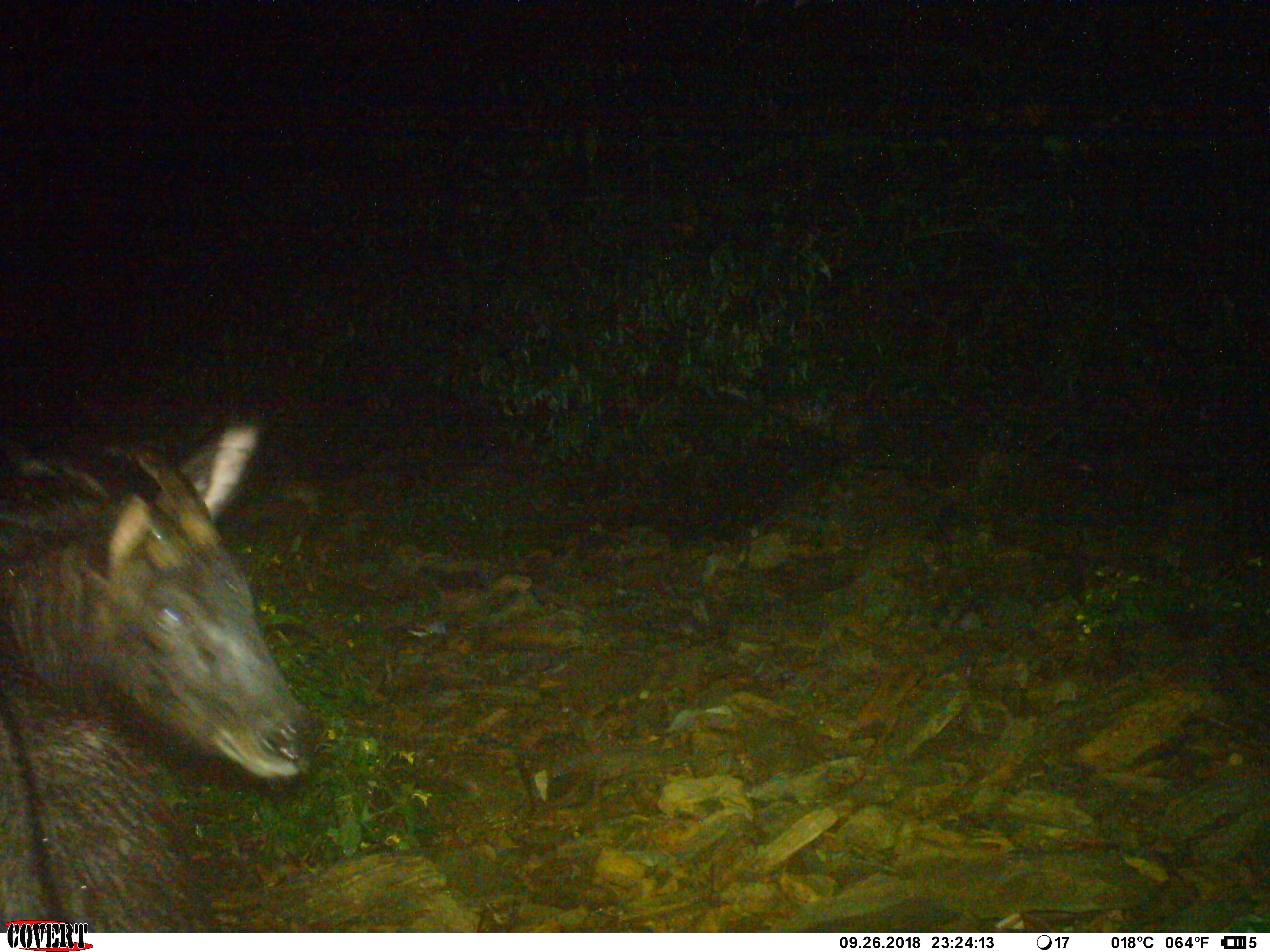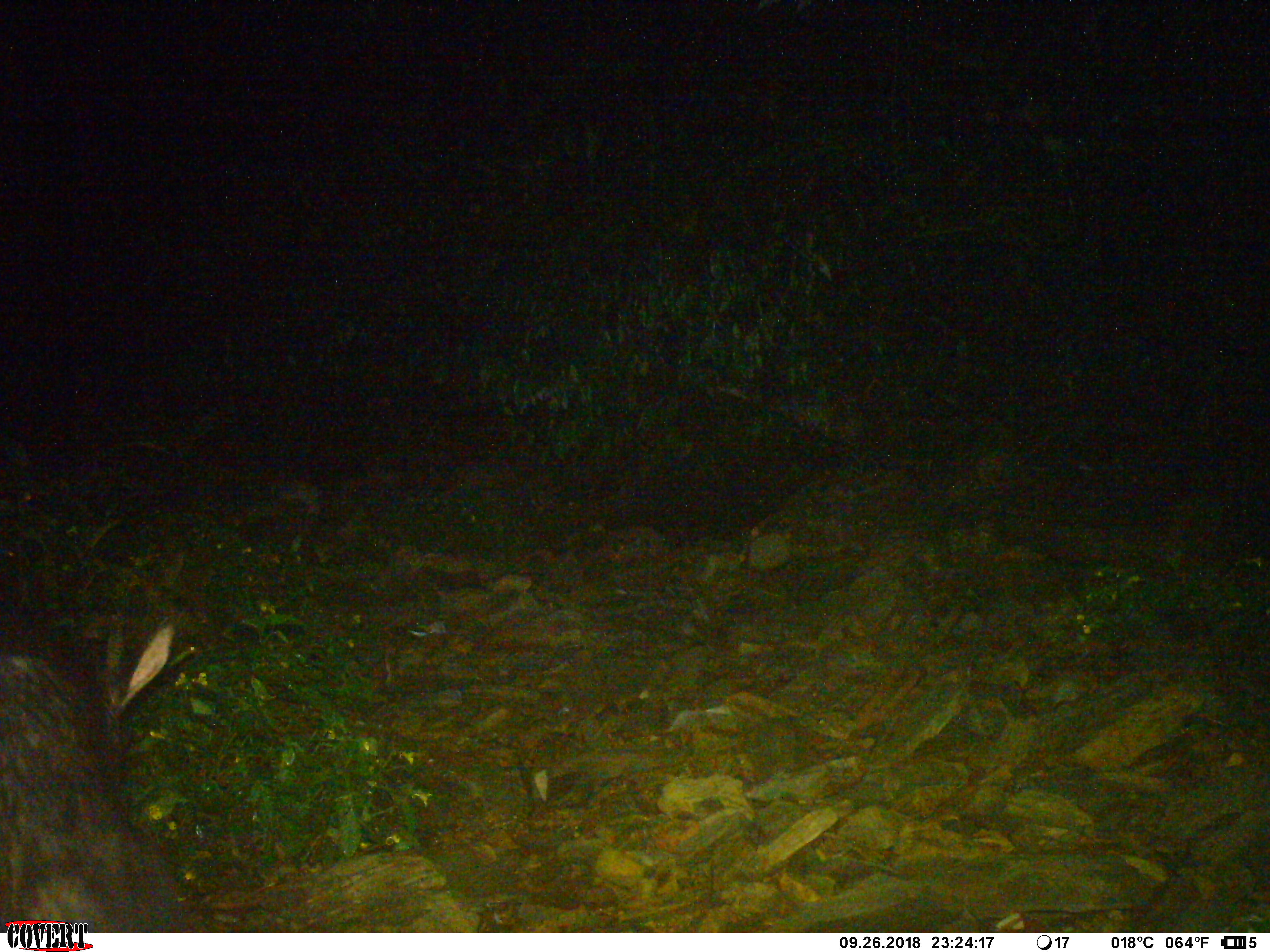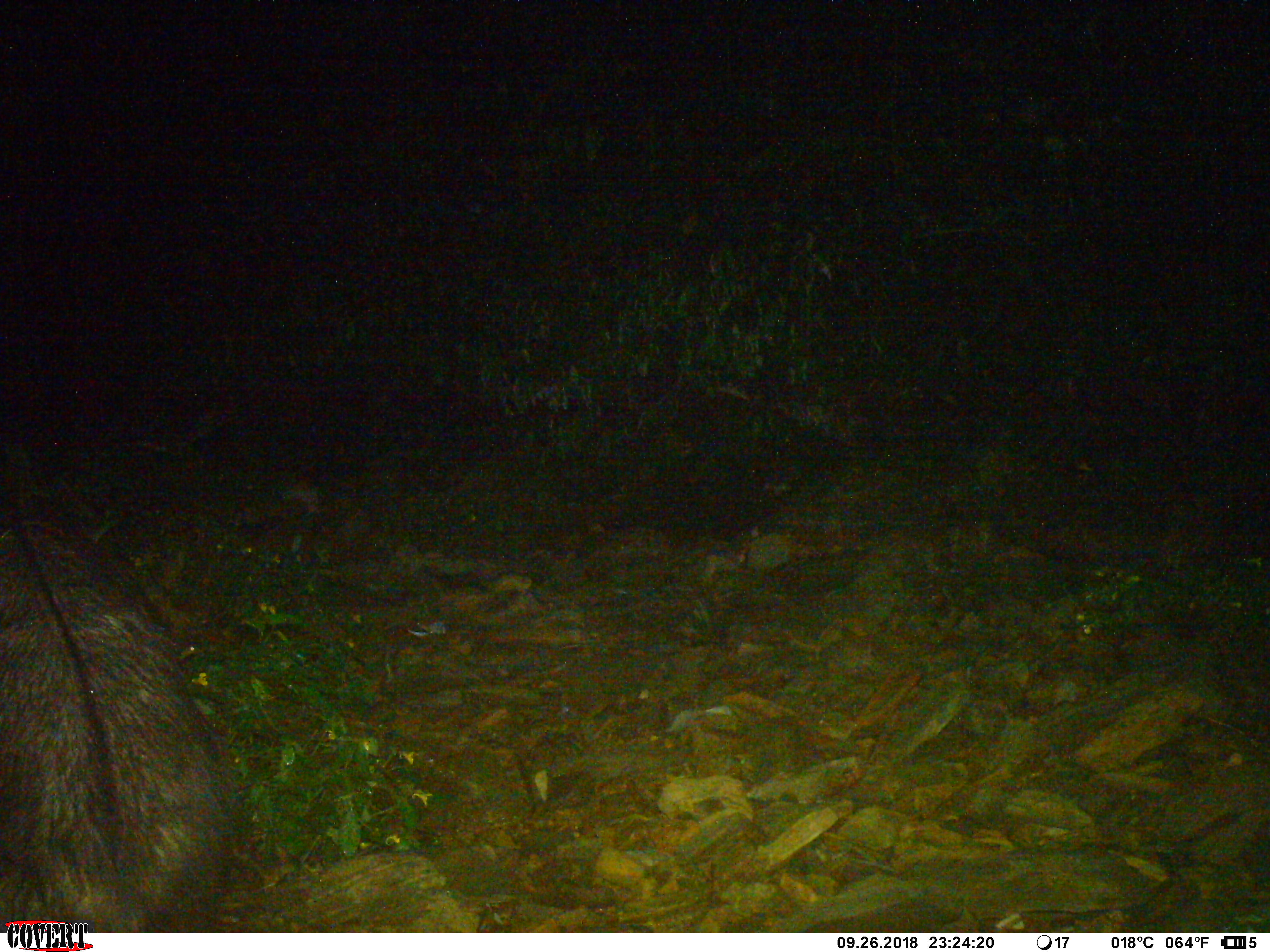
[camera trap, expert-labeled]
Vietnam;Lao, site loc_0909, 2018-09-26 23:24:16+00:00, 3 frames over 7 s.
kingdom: Animalia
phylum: Chordata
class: Mammalia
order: Artiodactyla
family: Bovidae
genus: Capricornis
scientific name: Capricornis sumatraensis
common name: chinese serow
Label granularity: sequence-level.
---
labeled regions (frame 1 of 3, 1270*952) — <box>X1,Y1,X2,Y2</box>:
chinese serow: <box>0,421,328,933</box>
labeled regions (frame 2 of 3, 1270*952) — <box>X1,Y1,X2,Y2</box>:
chinese serow: <box>0,614,195,931</box>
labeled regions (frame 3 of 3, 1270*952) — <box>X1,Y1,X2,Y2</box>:
chinese serow: <box>0,466,232,931</box>